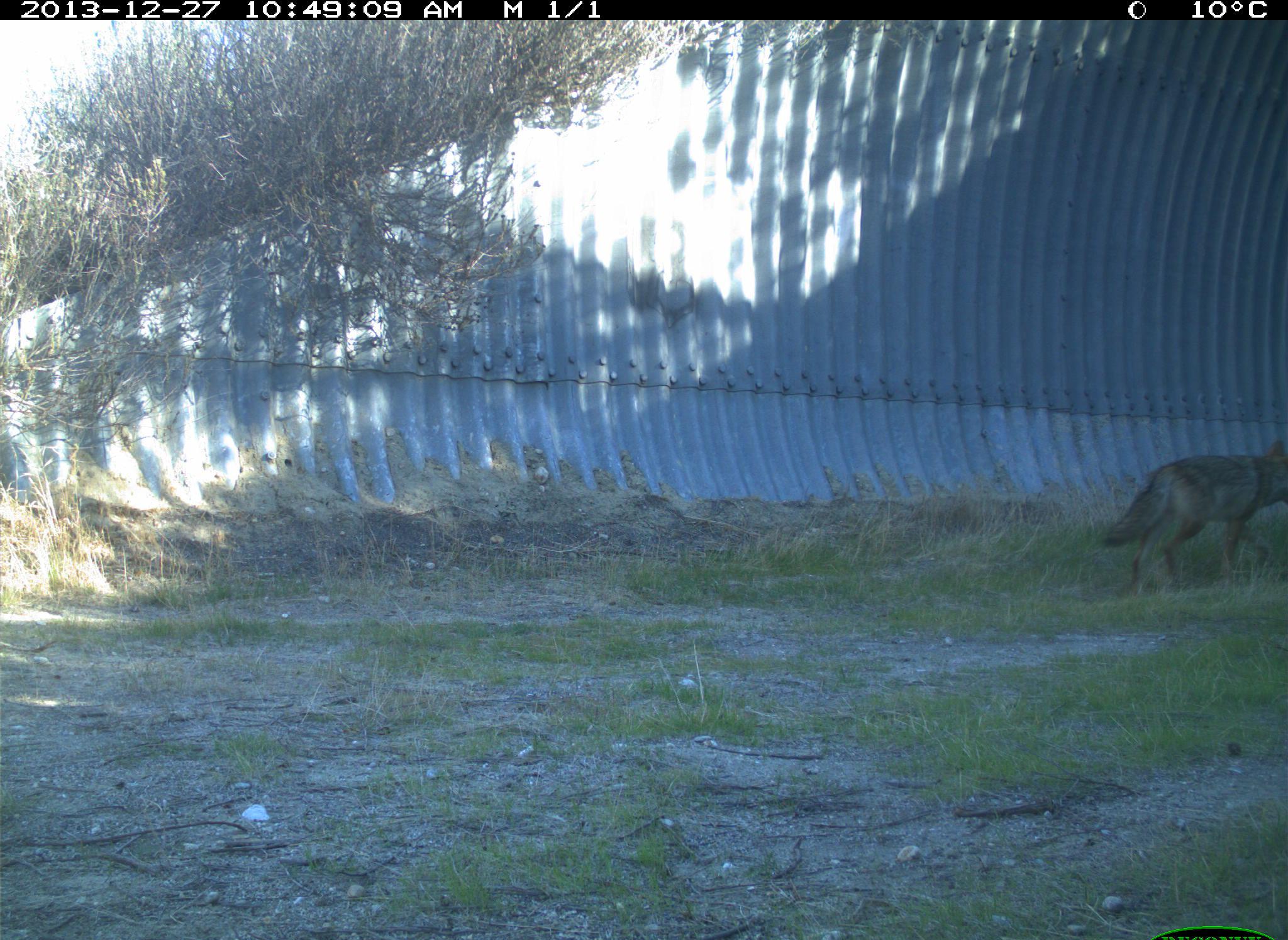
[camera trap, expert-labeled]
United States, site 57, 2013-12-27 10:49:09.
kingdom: Animalia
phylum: Chordata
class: Mammalia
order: Carnivora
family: Canidae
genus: Canis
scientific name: Canis latrans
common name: coyote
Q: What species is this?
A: Coyote (Canis latrans).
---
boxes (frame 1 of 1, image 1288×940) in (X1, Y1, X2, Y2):
coyote: (1101, 438, 1288, 599)